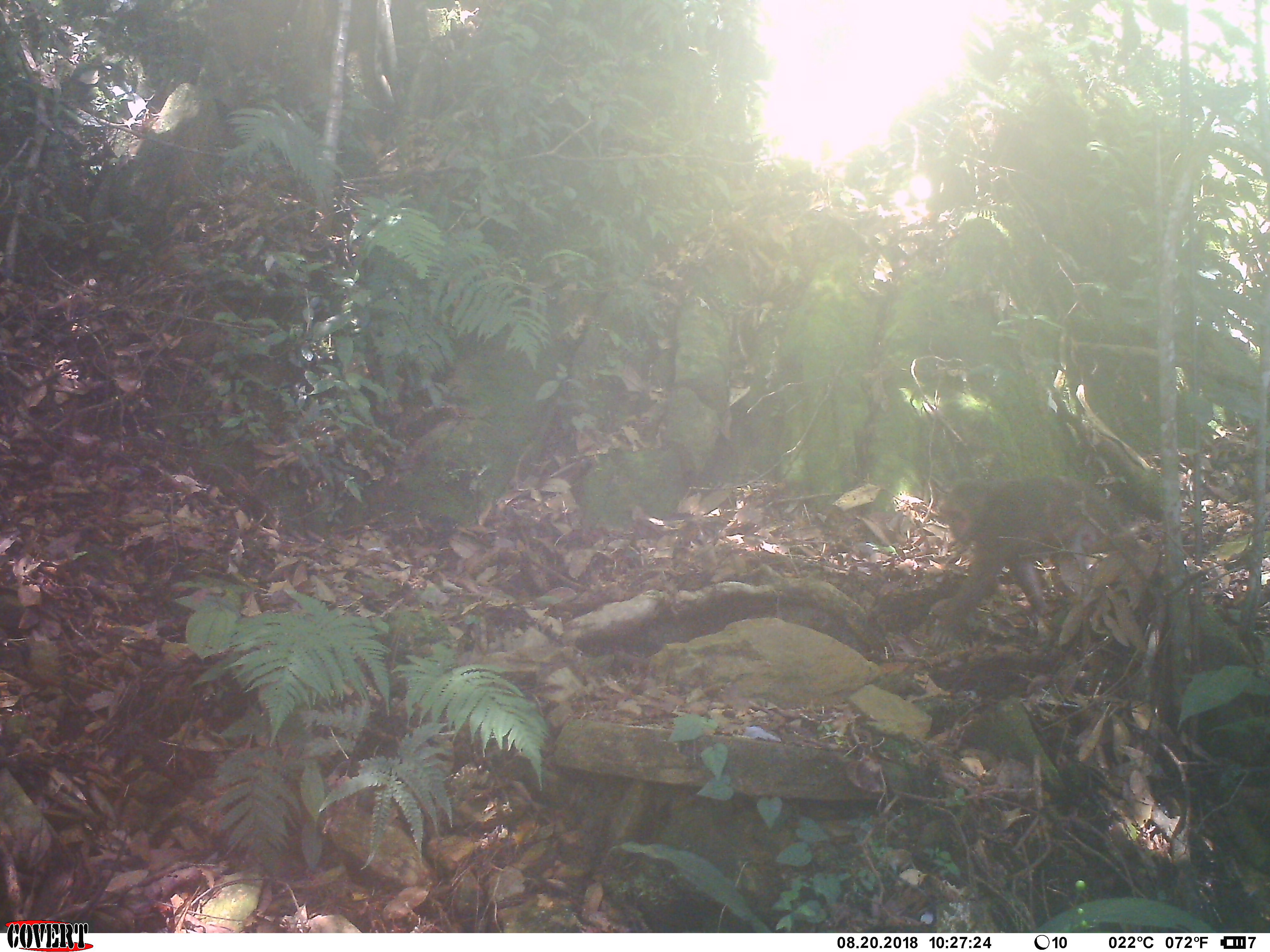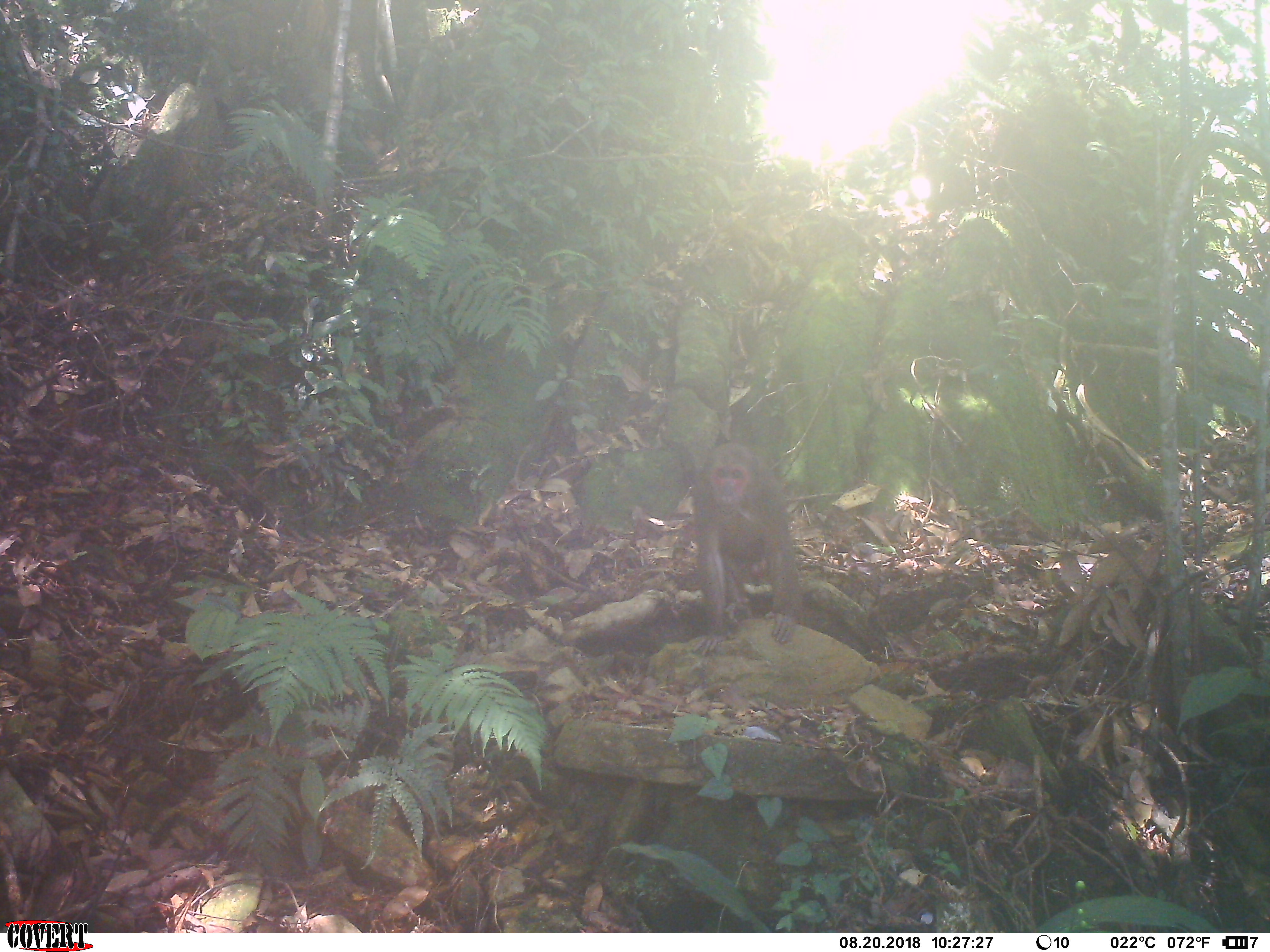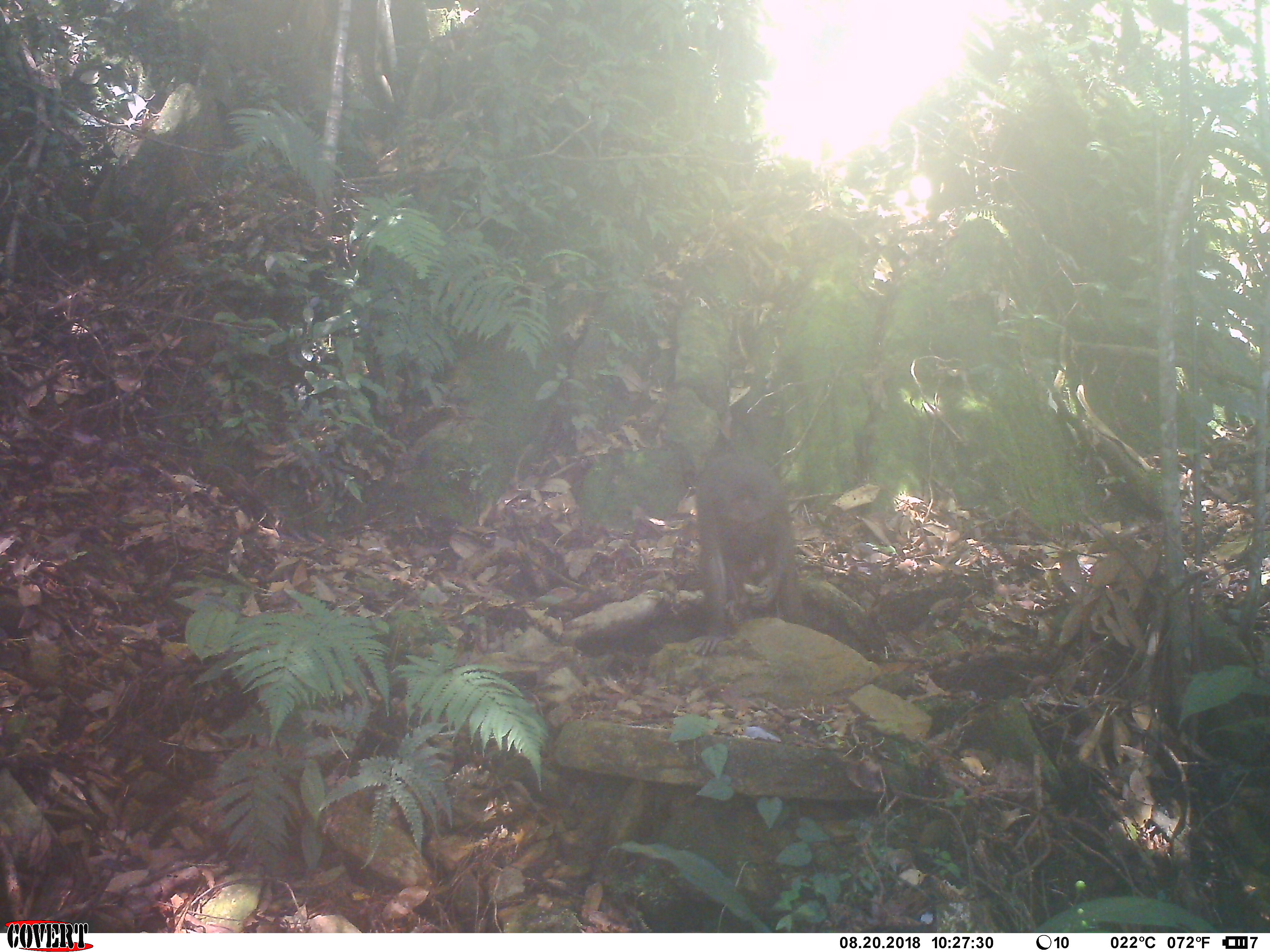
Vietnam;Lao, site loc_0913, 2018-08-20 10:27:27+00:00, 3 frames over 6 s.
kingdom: Animalia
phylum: Chordata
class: Mammalia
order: Primates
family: Cercopithecidae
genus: Macaca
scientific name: Macaca arctoides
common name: stump-tailed macaque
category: stump tailed macaque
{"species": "stump tailed macaque (stump-tailed macaque) (Macaca arctoides)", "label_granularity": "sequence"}